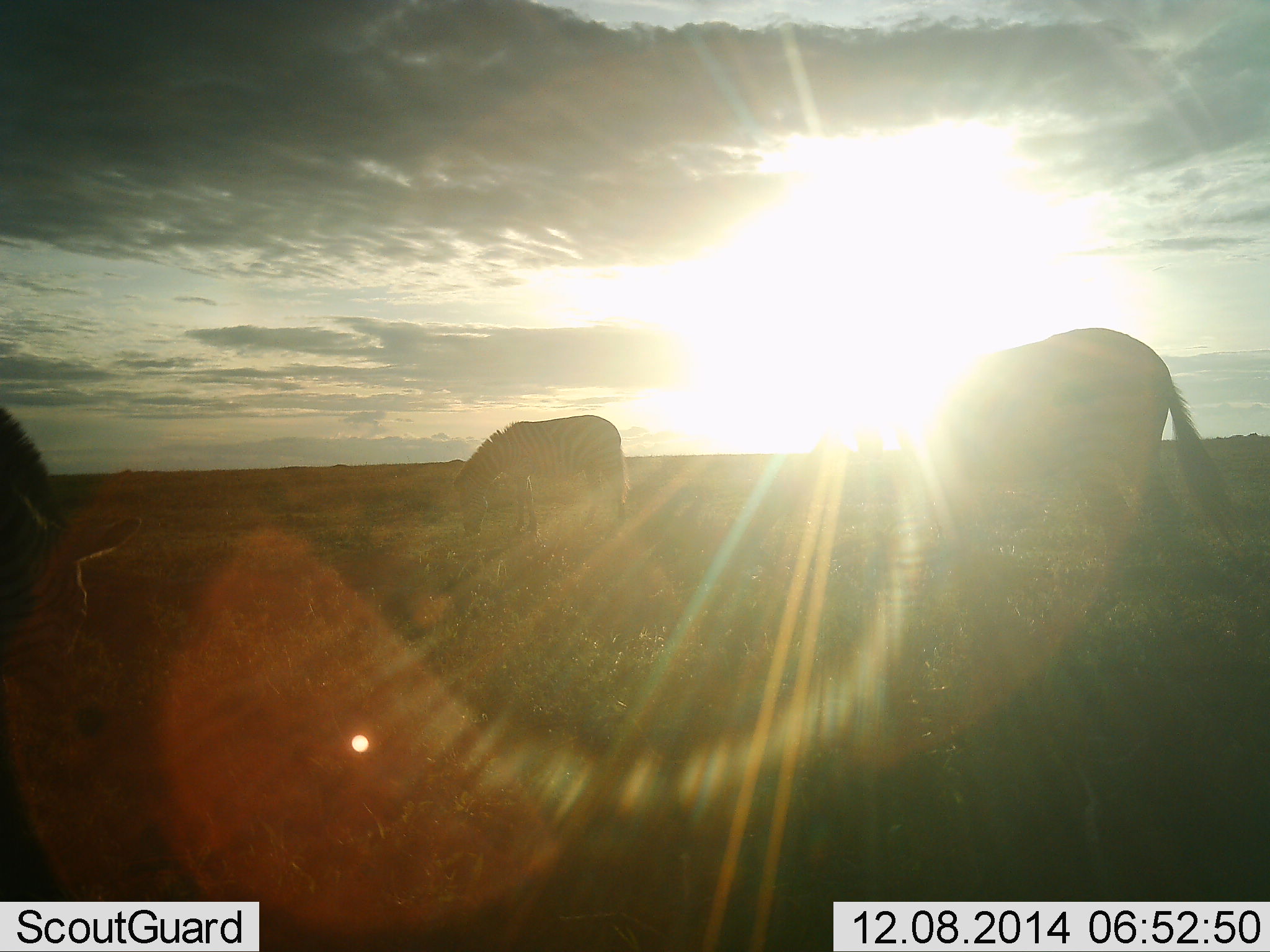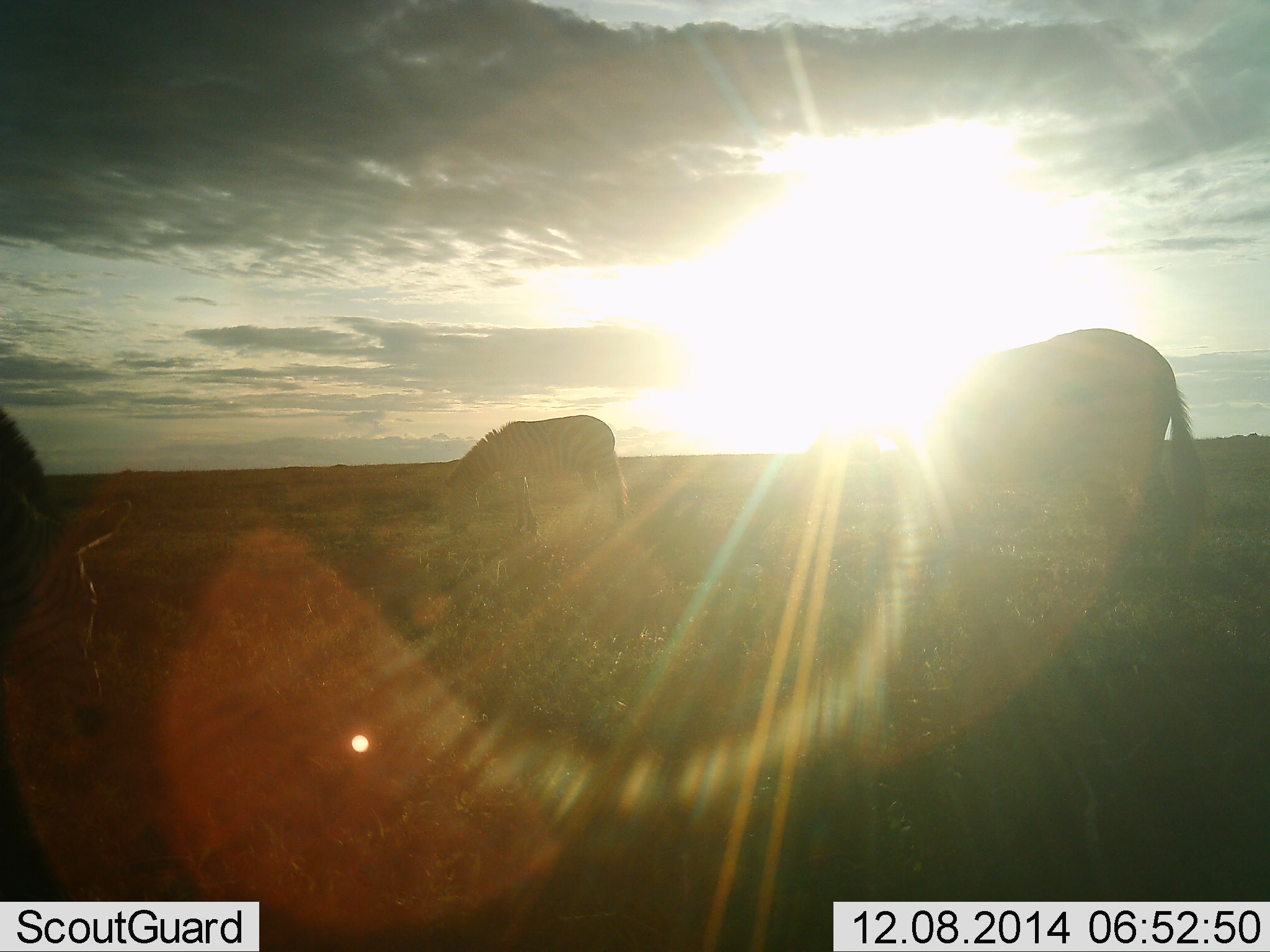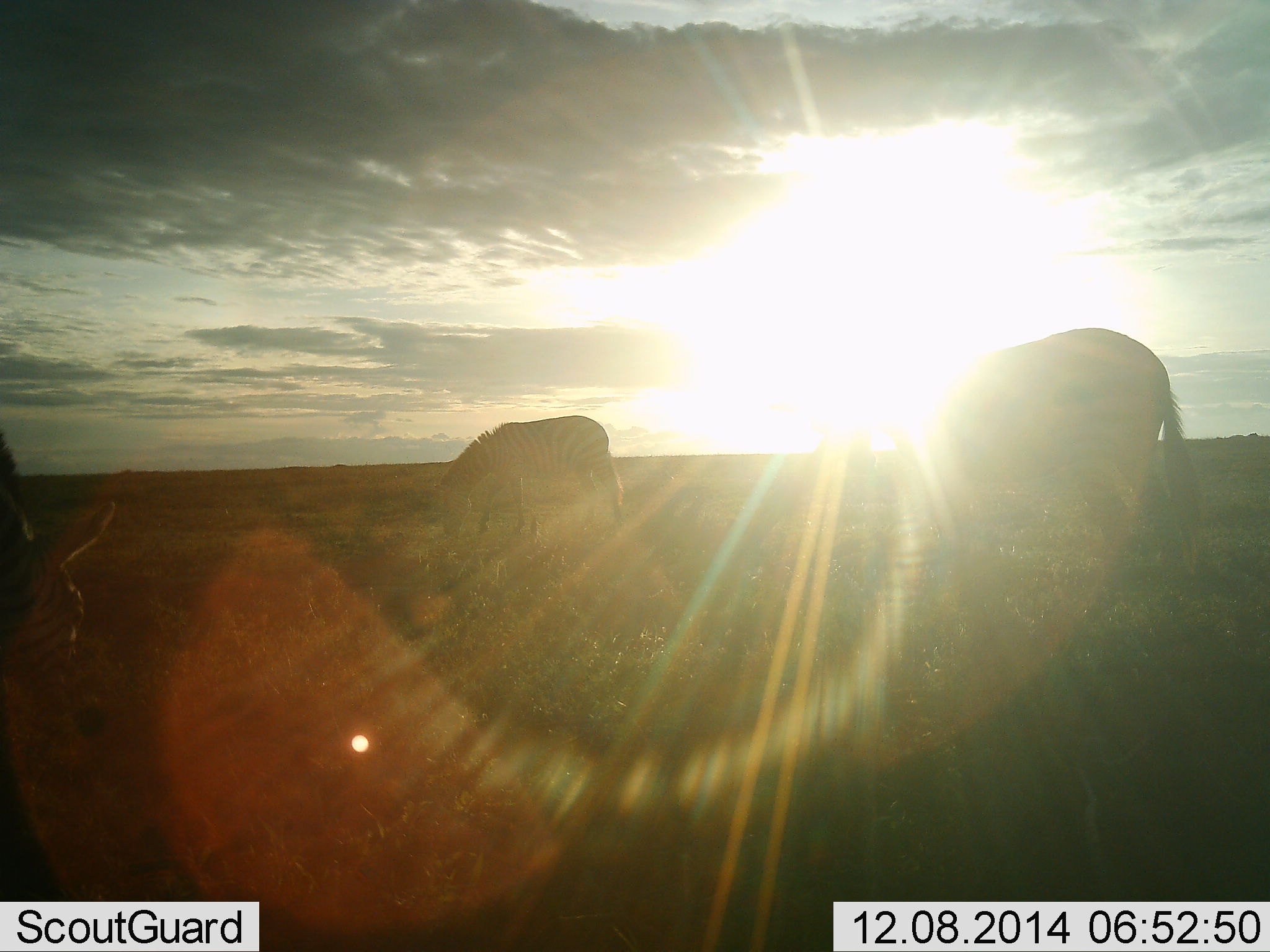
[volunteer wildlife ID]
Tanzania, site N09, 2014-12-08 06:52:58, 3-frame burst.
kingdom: Animalia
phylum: Chordata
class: Mammalia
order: Perissodactyla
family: Equidae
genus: Equus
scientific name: Equus quagga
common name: plains zebra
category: zebra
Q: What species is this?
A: Zebra (plains zebra) (Equus quagga).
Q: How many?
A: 3.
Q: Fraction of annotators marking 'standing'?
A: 40%.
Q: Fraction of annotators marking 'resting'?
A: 0%.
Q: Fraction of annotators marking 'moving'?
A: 10%.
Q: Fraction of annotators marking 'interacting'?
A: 0%.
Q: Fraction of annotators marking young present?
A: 0%.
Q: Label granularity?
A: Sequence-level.